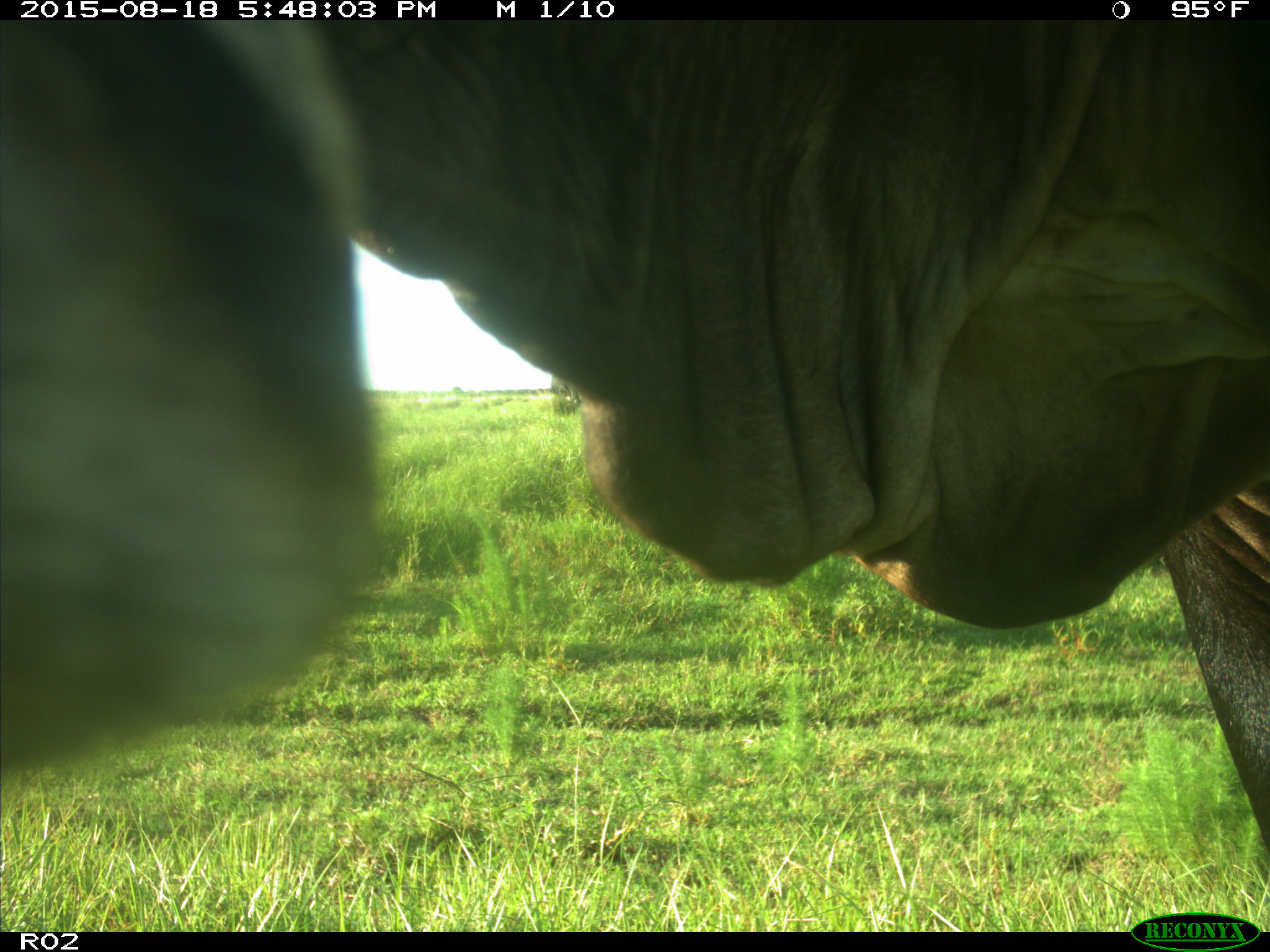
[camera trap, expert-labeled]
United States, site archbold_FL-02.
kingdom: Animalia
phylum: Chordata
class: Mammalia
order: Artiodactyla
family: Bovidae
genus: Bos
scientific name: Bos taurus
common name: domestic cow